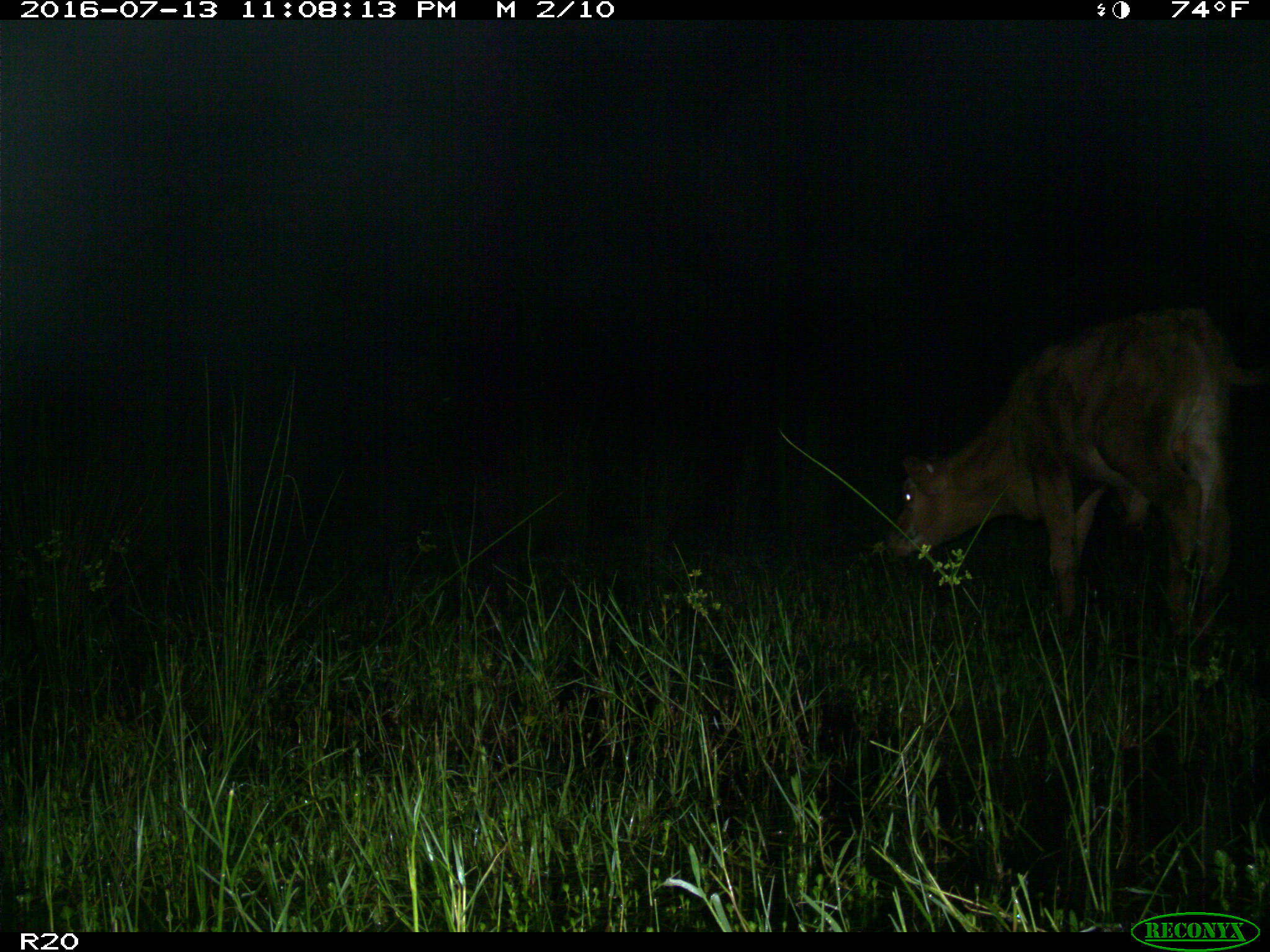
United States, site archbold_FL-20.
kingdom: Animalia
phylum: Chordata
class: Mammalia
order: Artiodactyla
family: Bovidae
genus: Bos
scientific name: Bos taurus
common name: domestic cow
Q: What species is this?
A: Bos taurus (domestic cow).